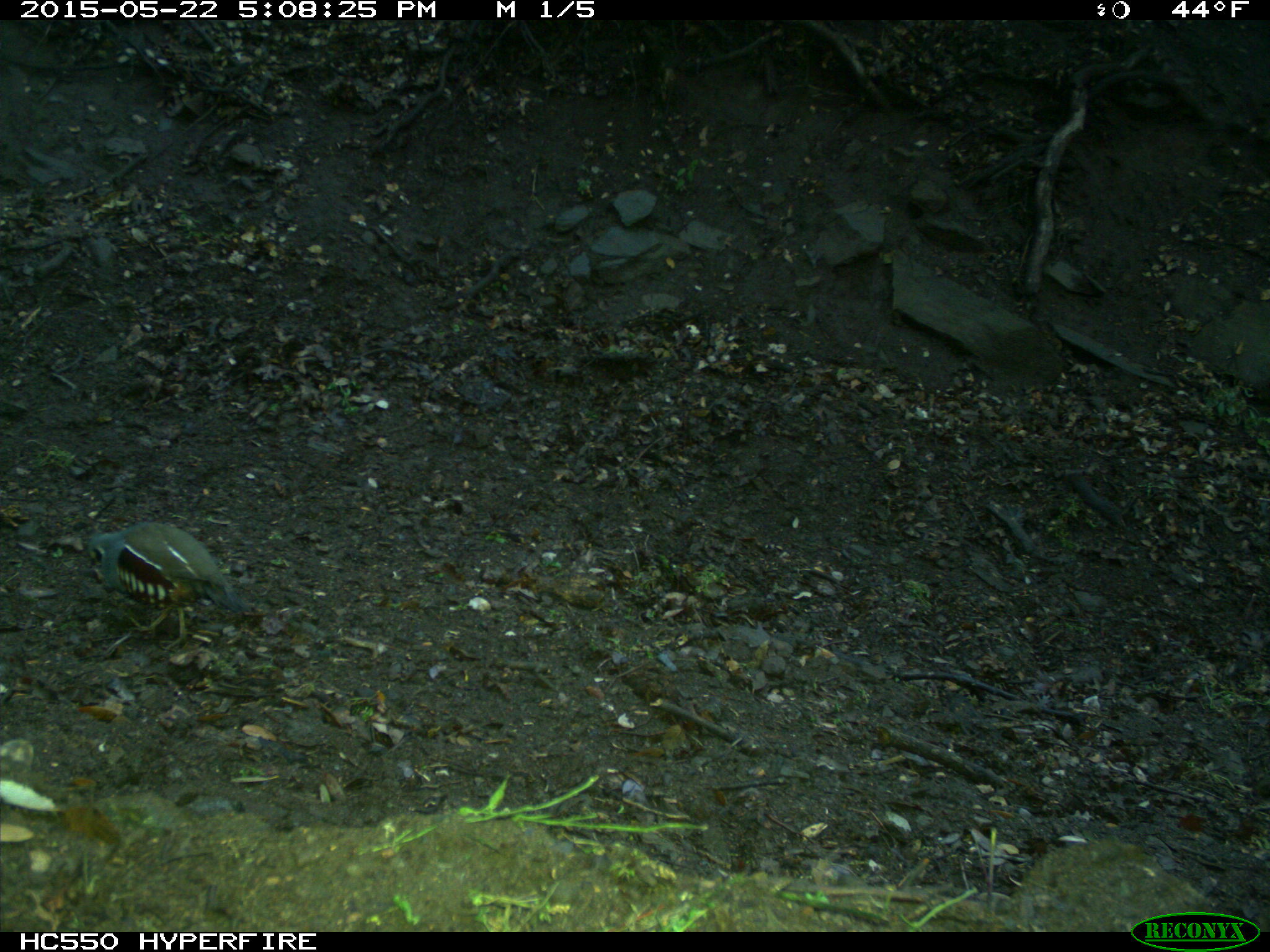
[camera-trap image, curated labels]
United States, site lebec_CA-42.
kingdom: Animalia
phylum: Chordata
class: Aves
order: Galliformes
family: Odontophoridae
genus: Callipepla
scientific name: Callipepla californica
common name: california quail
Callipepla californica (california quail).